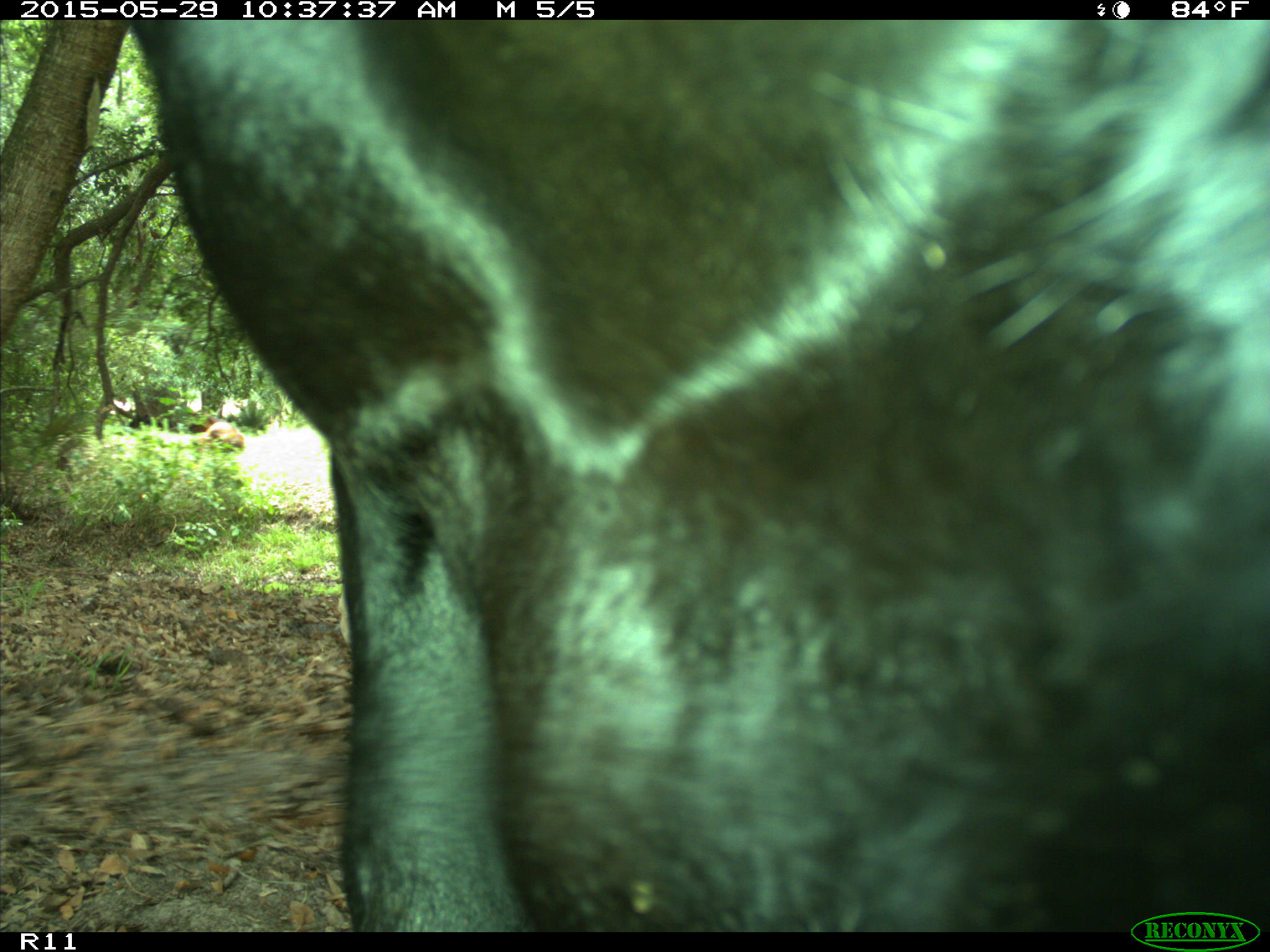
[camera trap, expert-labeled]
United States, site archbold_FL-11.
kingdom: Animalia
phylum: Chordata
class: Mammalia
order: Artiodactyla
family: Bovidae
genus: Bos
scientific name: Bos taurus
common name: domestic cow